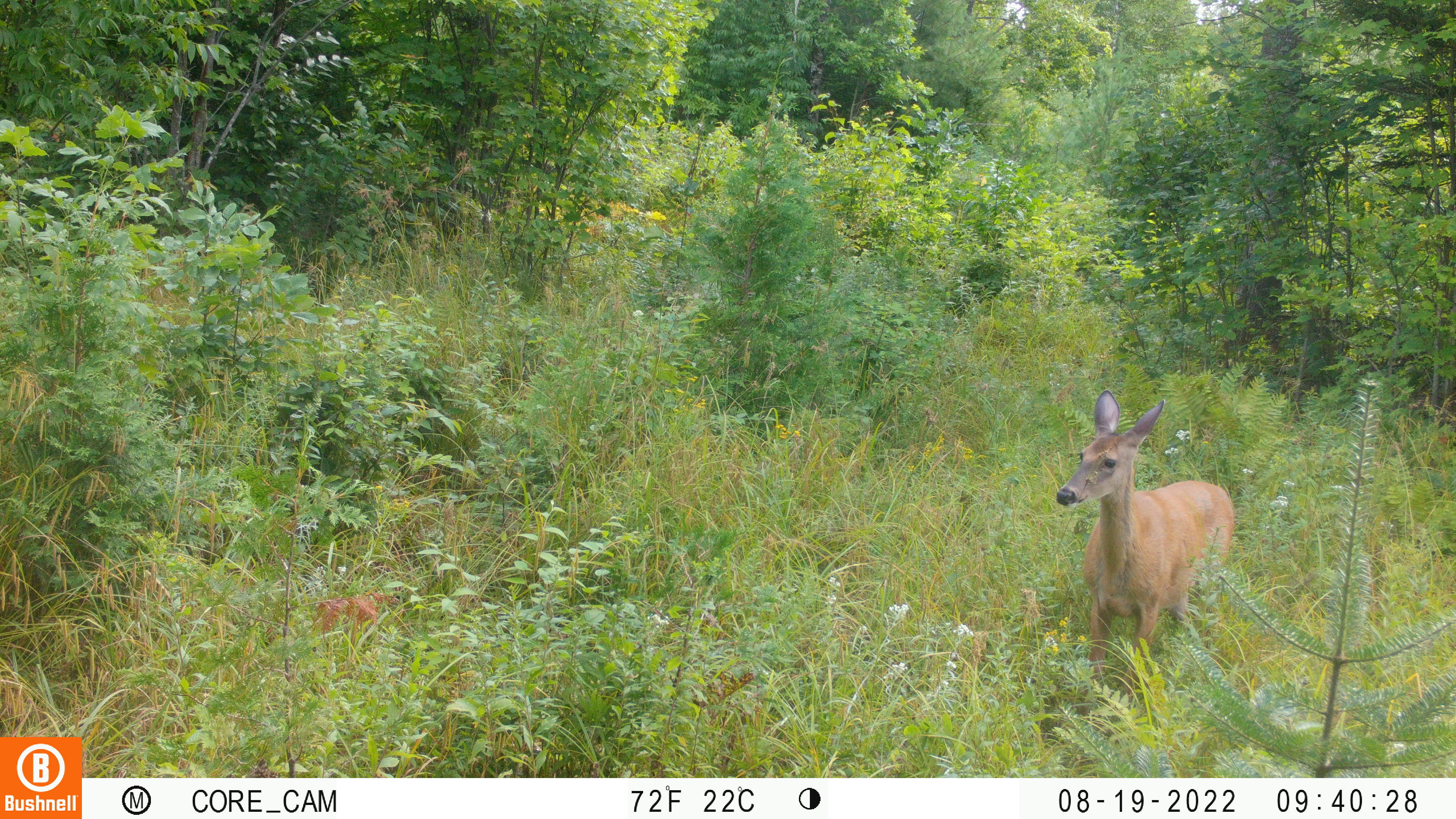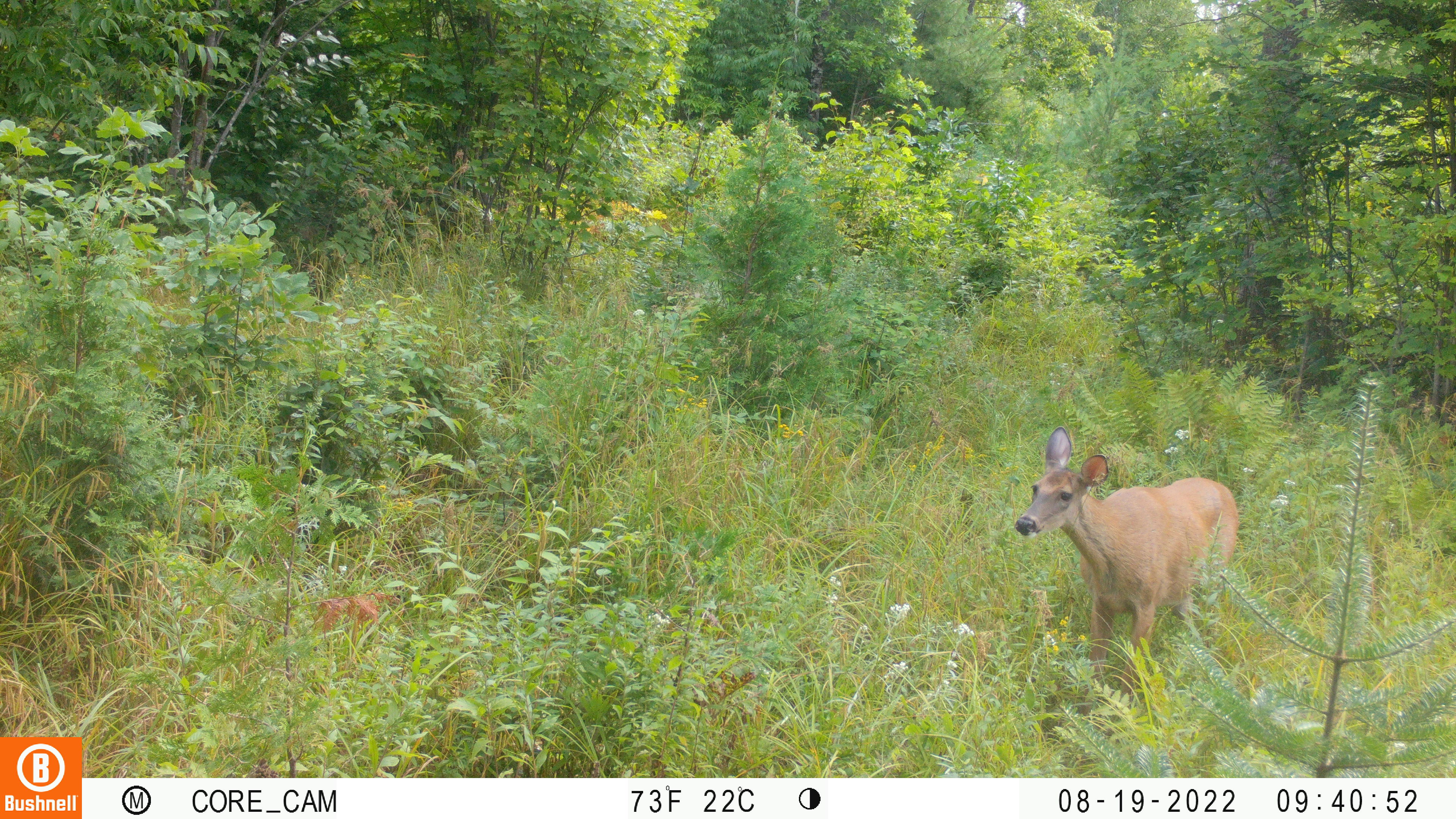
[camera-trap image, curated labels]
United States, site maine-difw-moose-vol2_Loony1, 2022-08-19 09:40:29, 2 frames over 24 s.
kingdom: Animalia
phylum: Chordata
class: Mammalia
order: Artiodactyla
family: Cervidae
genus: Odocoileus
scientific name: Odocoileus virginianus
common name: white-tailed deer